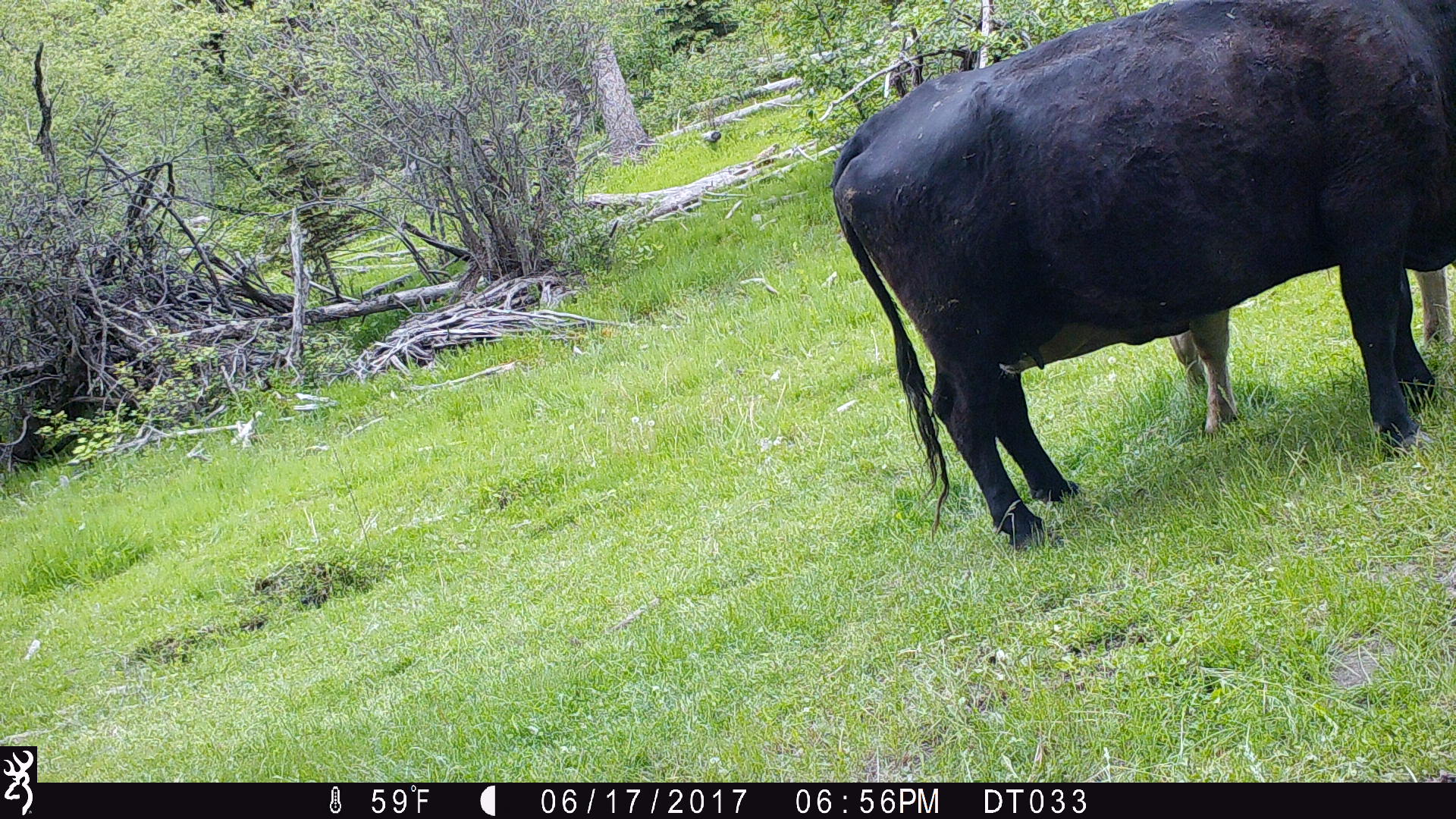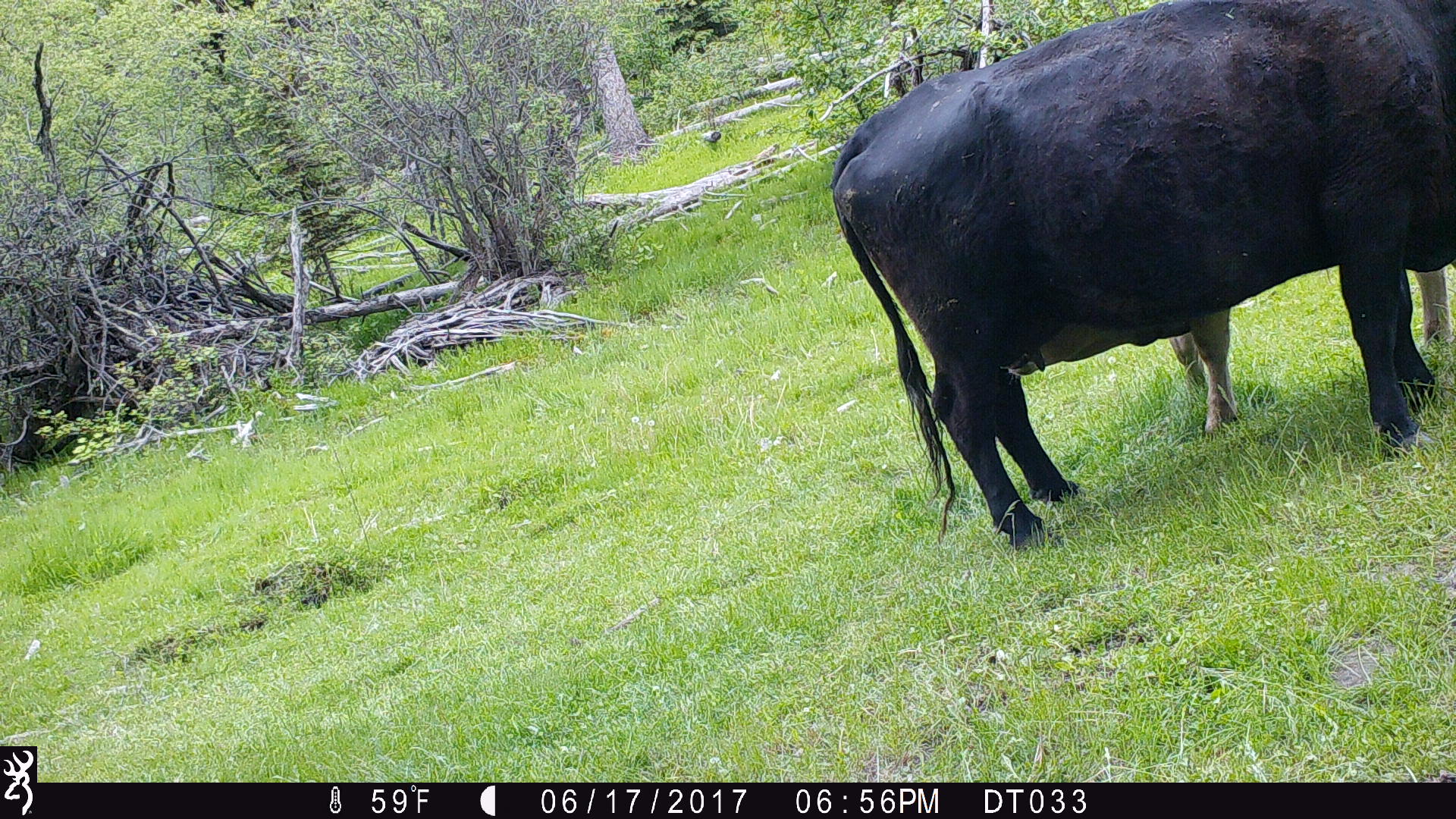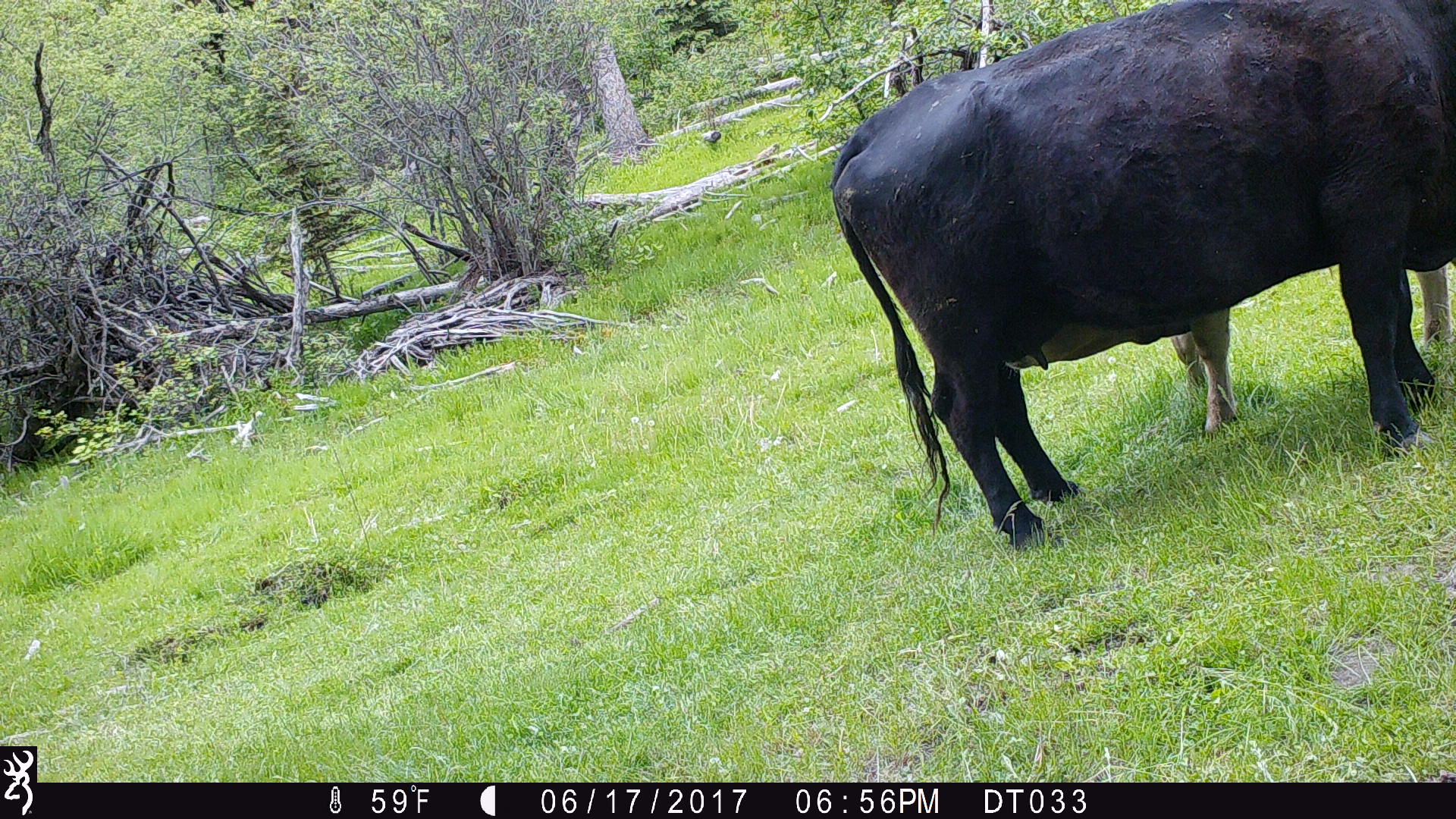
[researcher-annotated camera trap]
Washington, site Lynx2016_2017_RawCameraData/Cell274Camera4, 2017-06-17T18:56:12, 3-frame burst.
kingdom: Animalia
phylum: Chordata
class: Mammalia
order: Artiodactyla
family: Bovidae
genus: Bos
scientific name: Bos taurus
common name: domestic cattle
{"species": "domestic cattle (Bos taurus)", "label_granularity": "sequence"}